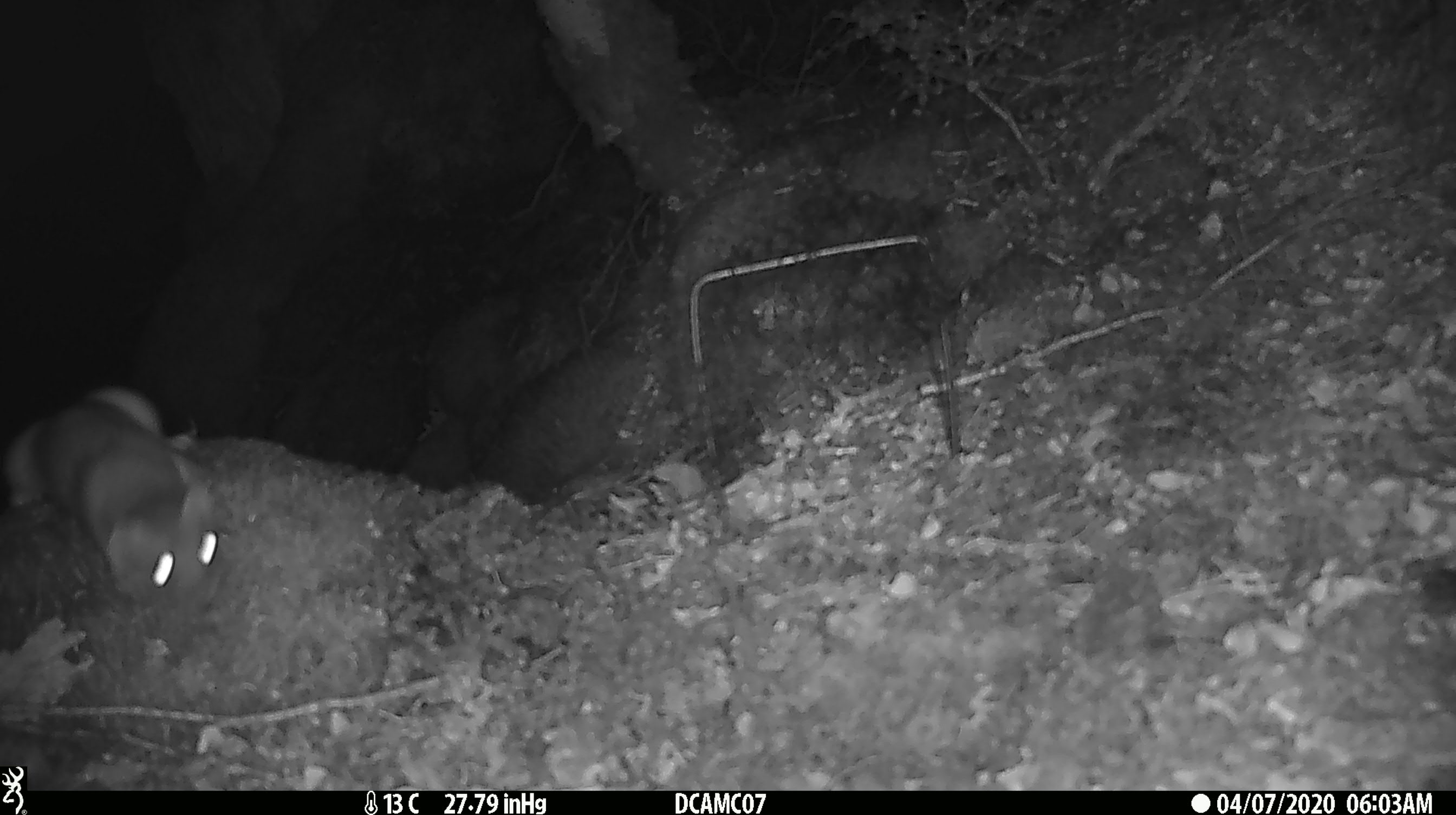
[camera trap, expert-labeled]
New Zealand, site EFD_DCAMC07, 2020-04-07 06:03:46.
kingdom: Animalia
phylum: Chordata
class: Mammalia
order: Carnivora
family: Mustelidae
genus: Mustela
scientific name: Mustela erminea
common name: stoat